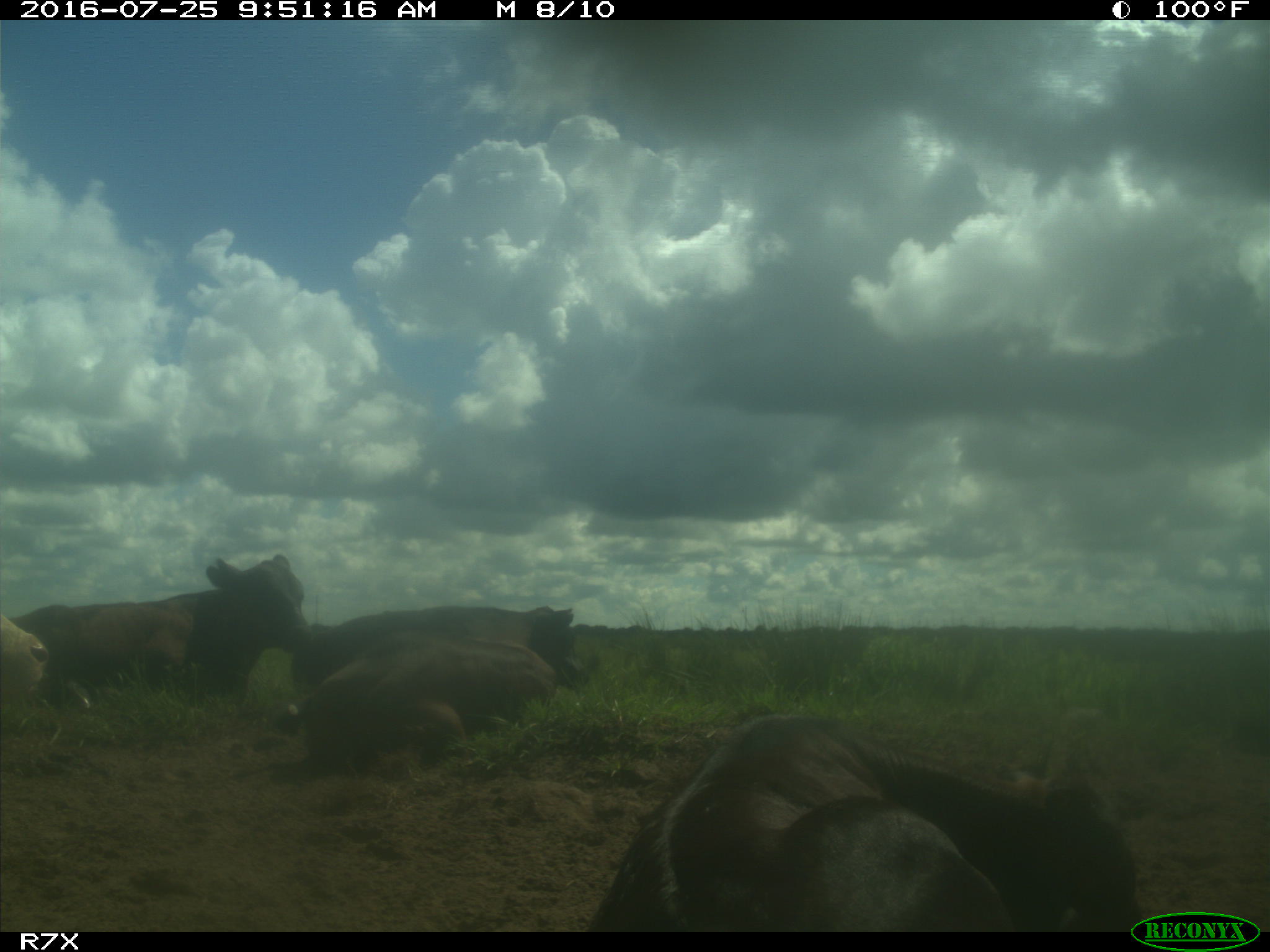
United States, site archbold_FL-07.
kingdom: Animalia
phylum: Chordata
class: Mammalia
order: Artiodactyla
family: Bovidae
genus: Bos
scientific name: Bos taurus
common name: domestic cow